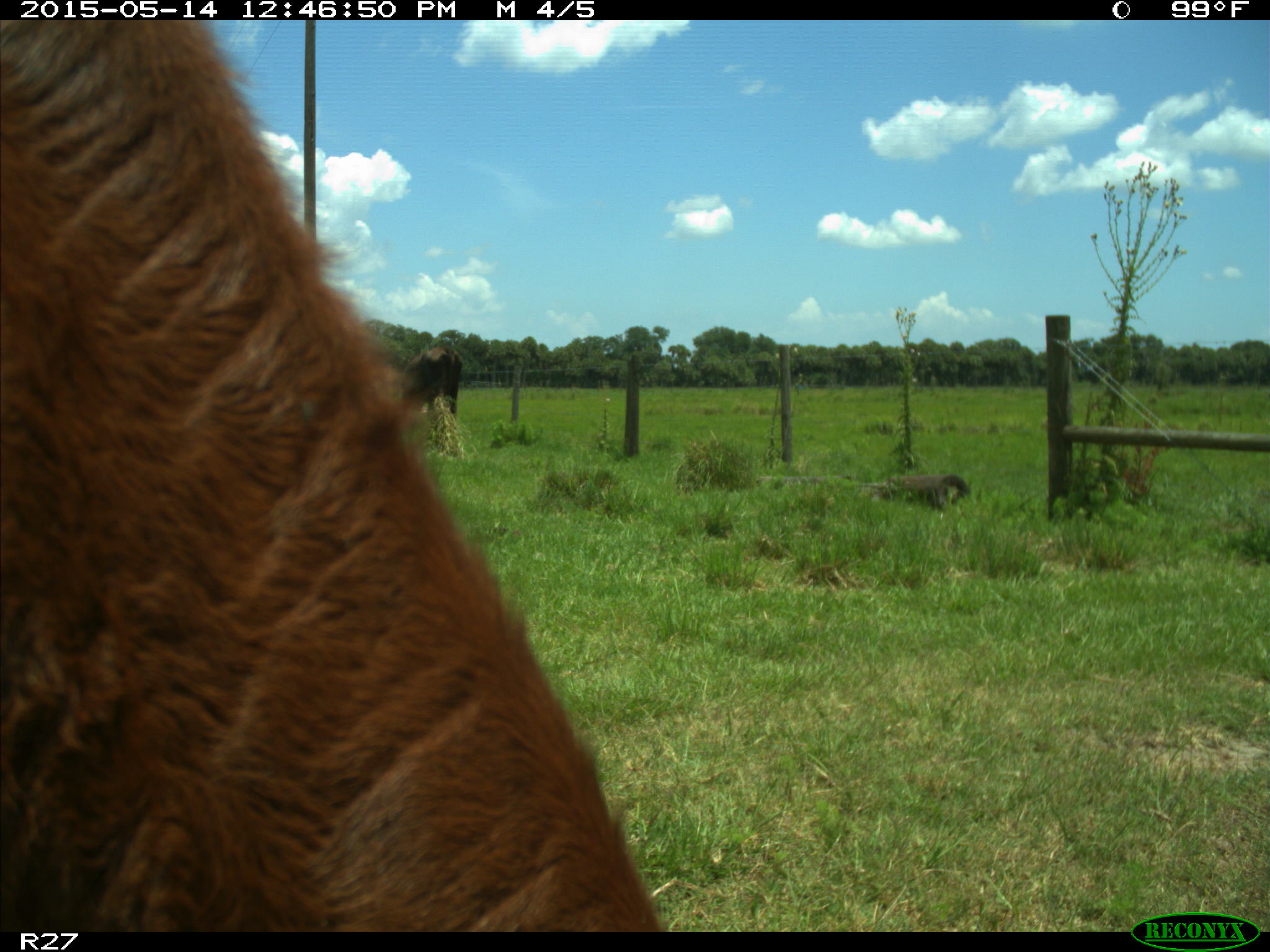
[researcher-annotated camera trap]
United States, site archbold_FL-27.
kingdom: Animalia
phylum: Chordata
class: Mammalia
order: Artiodactyla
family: Bovidae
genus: Bos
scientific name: Bos taurus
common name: domestic cow